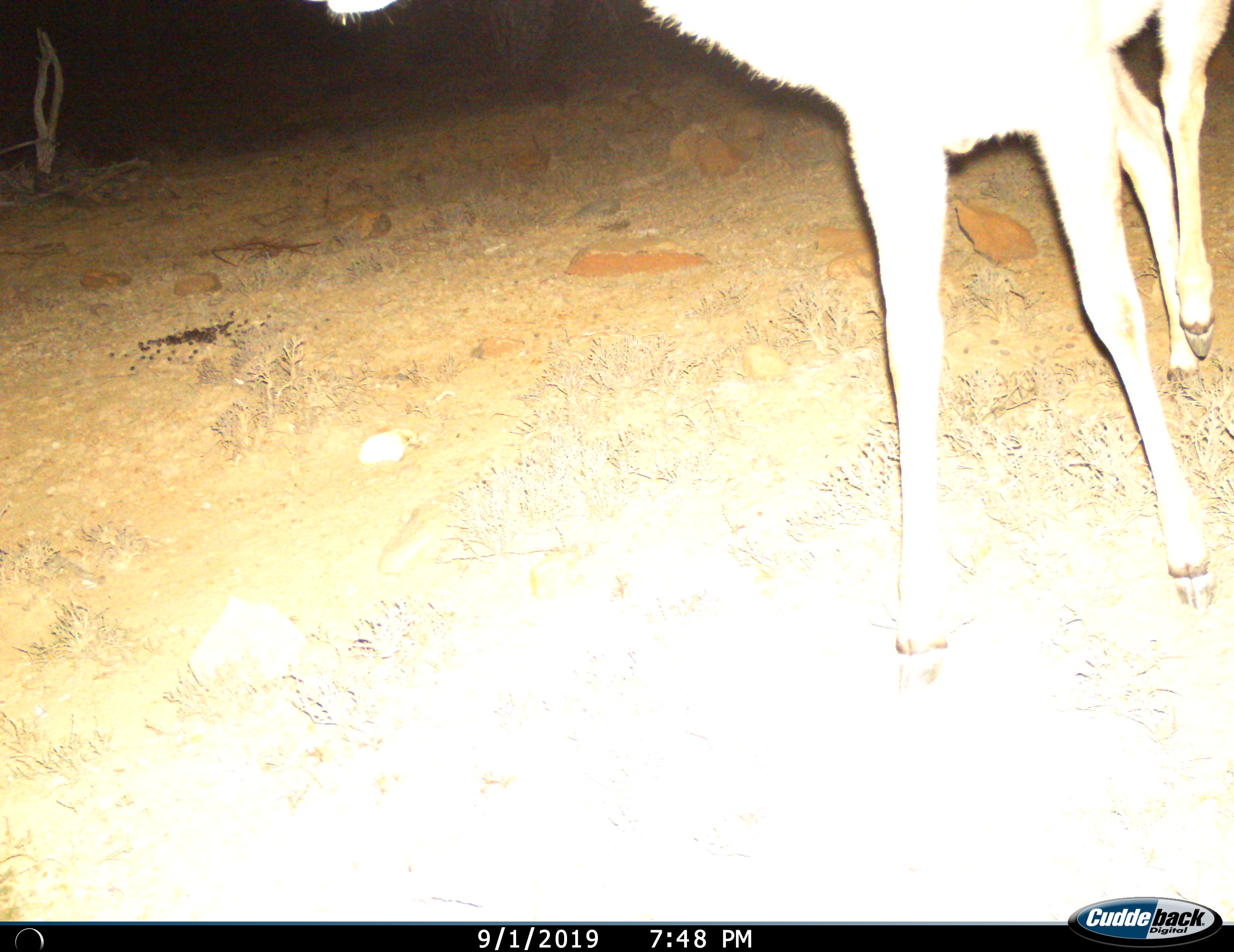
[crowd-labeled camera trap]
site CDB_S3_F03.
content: unidentified animal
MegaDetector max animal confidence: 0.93